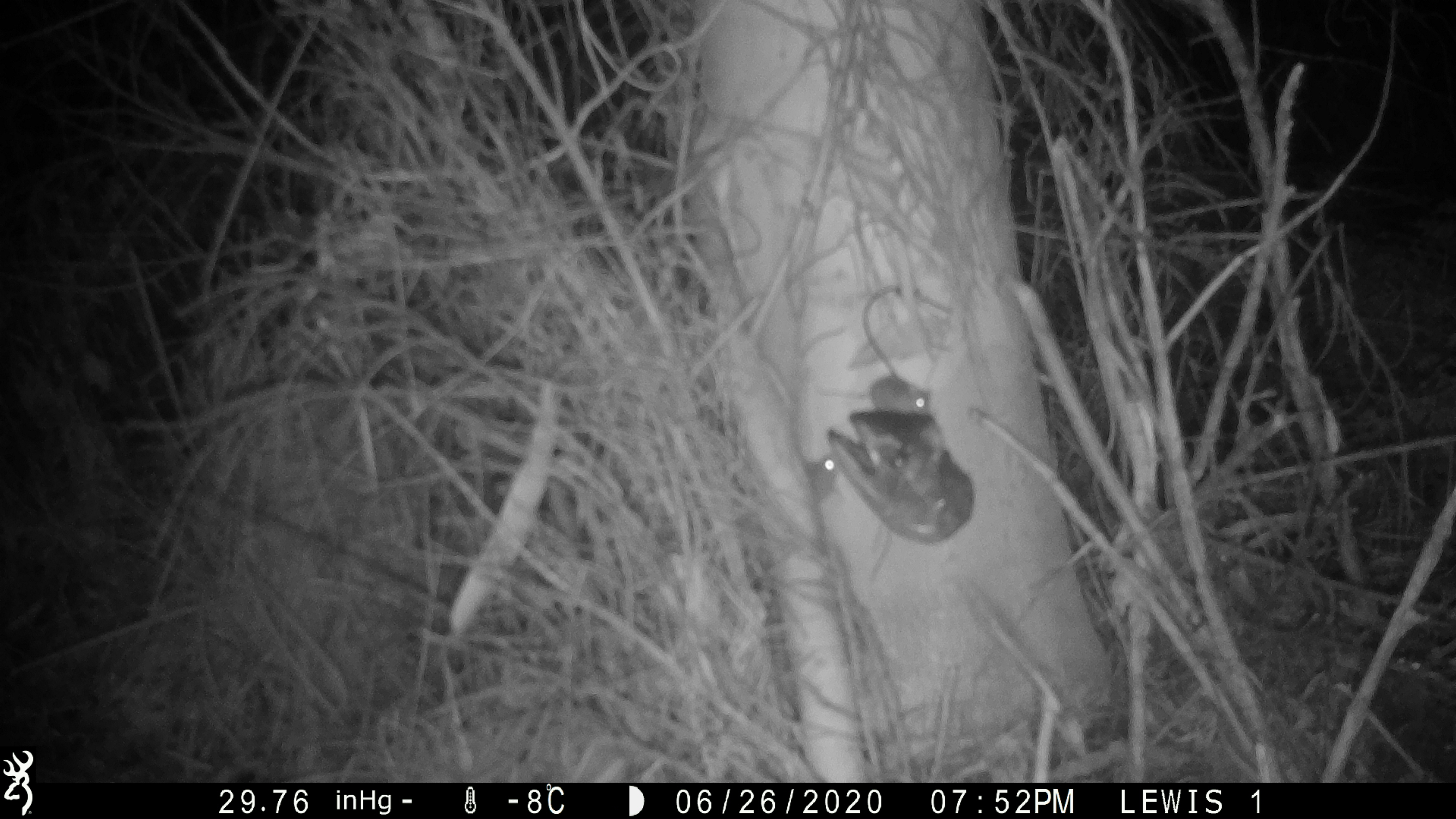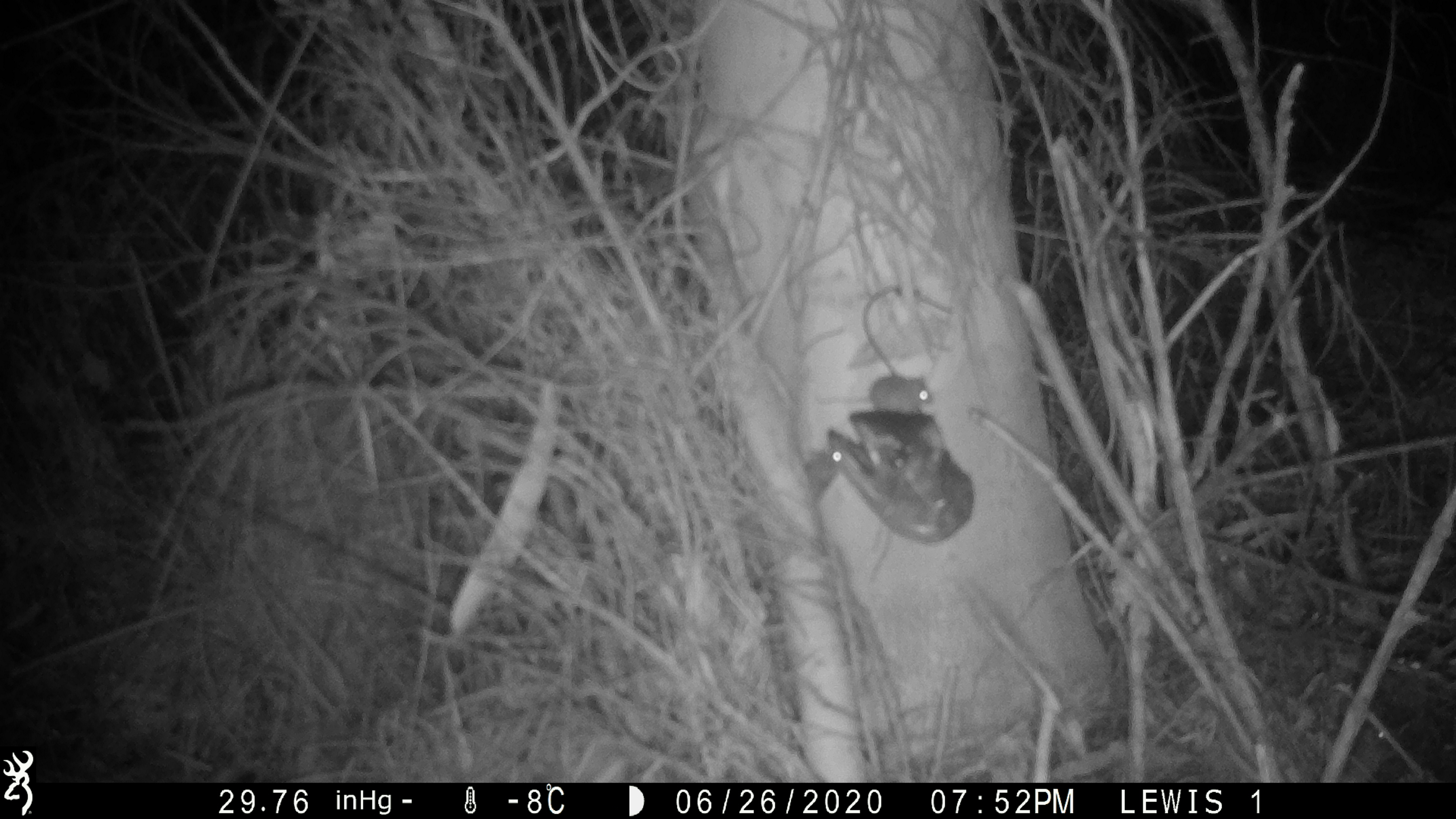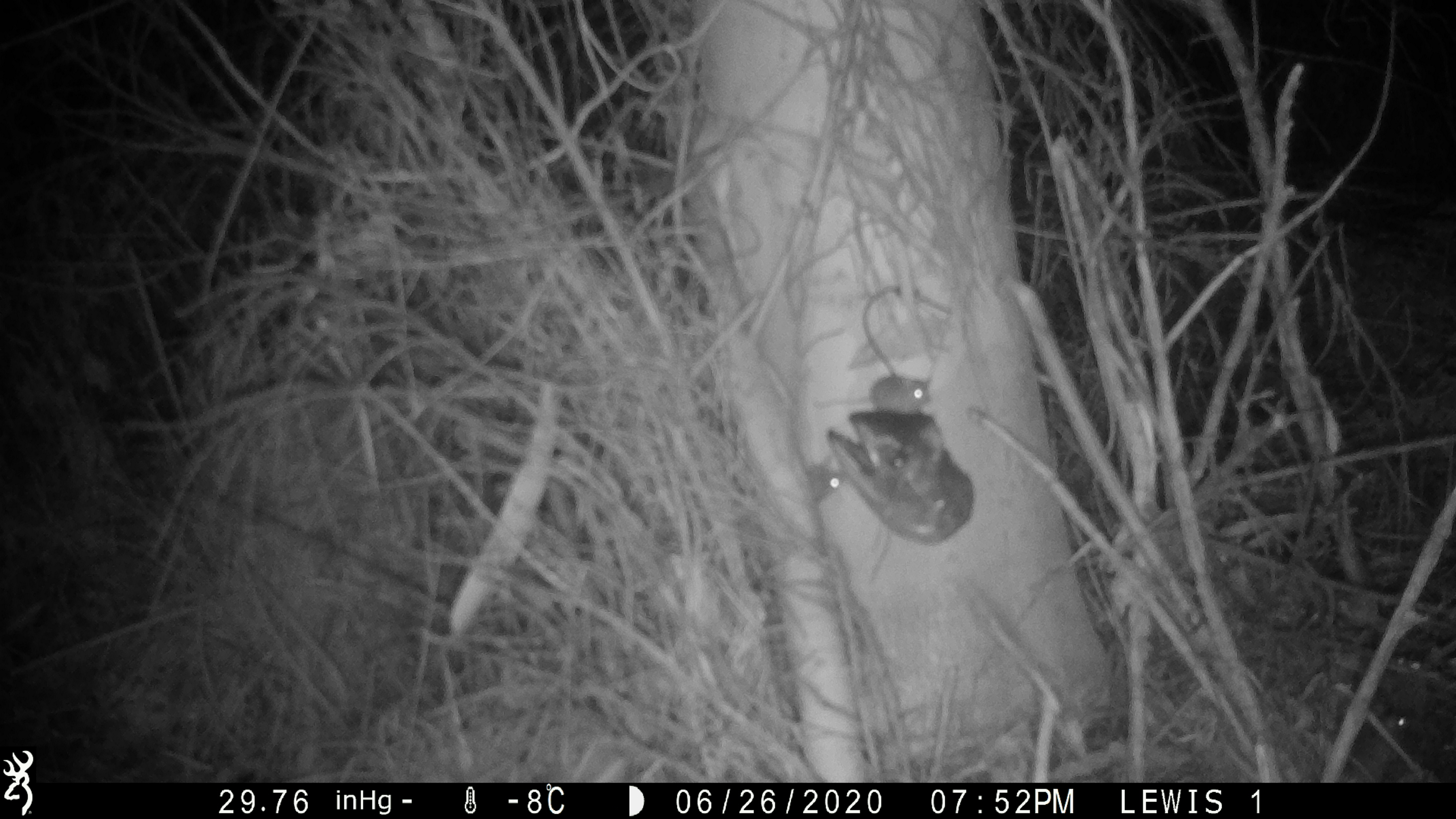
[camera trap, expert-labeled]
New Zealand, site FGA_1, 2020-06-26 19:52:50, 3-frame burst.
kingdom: Animalia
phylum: Chordata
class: Mammalia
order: Rodentia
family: Muridae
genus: Mus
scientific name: Mus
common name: mouse